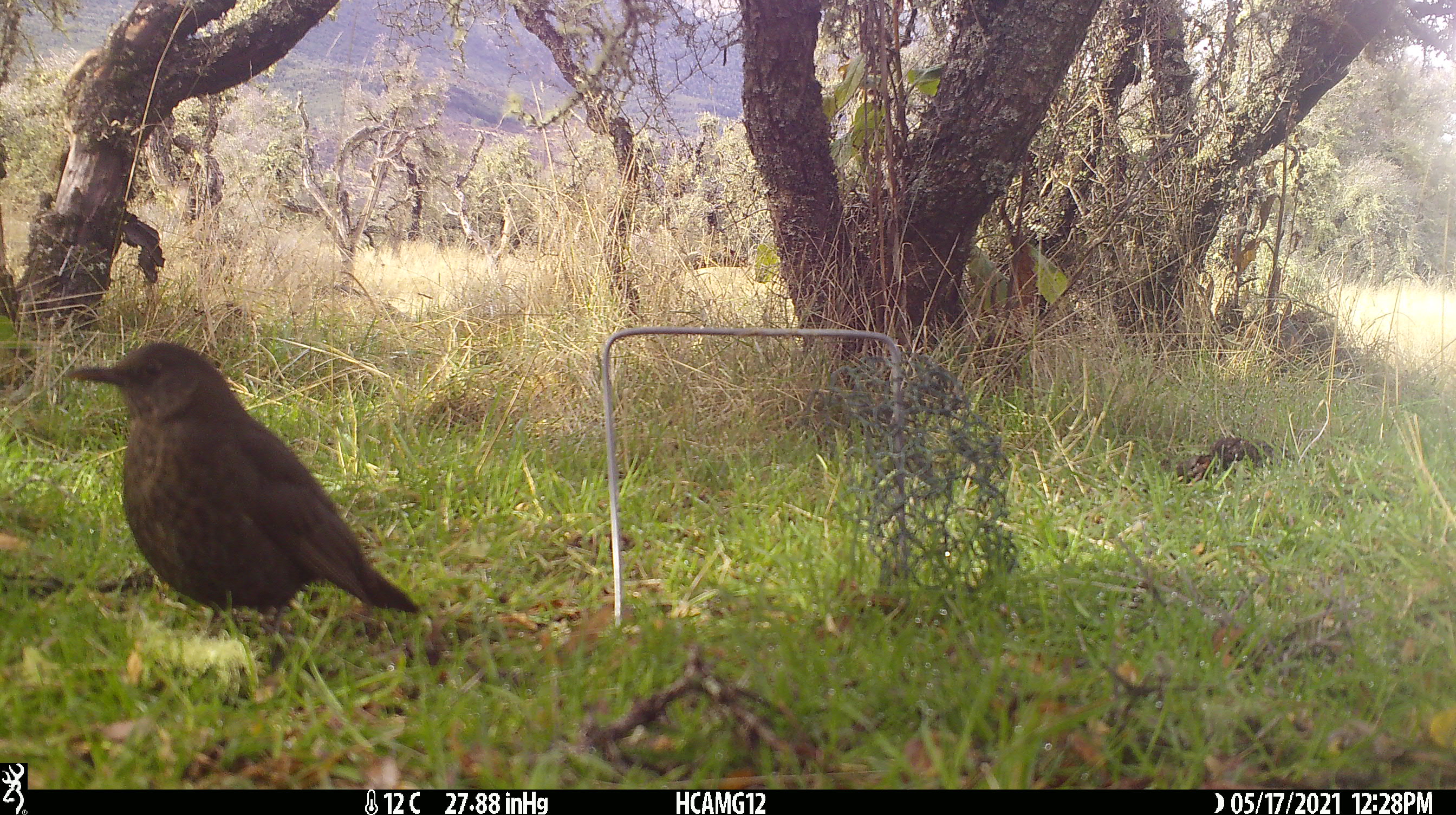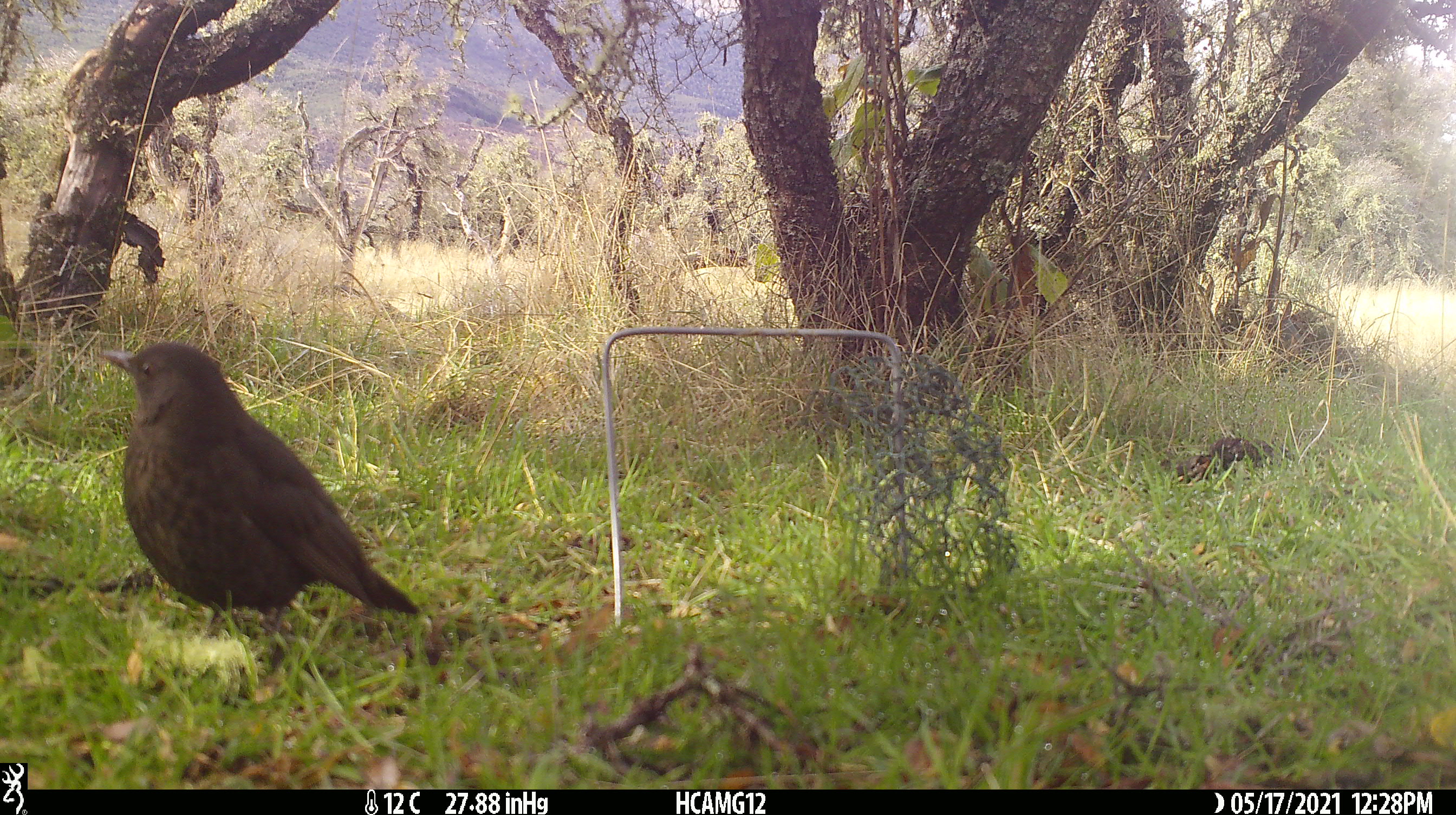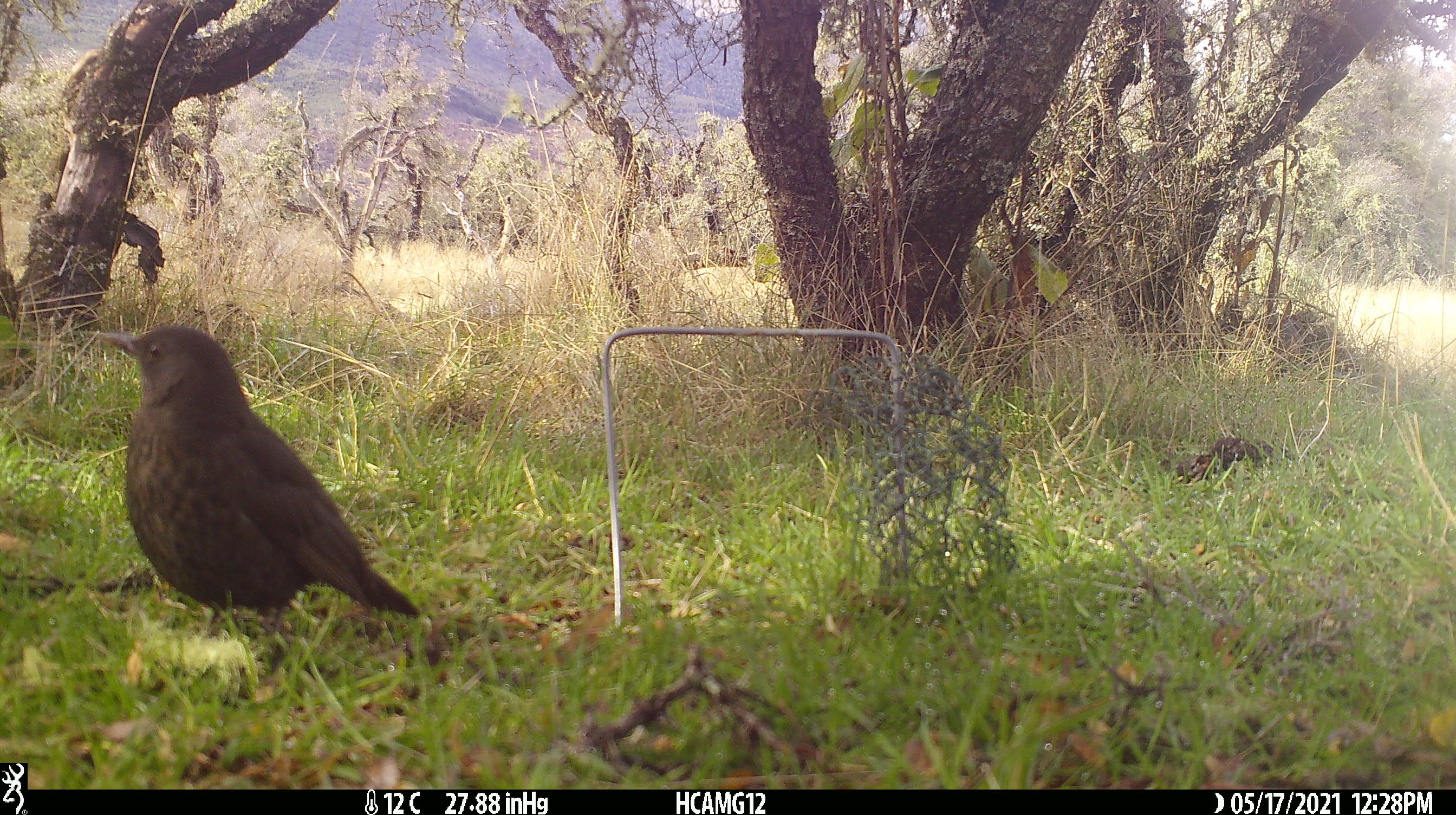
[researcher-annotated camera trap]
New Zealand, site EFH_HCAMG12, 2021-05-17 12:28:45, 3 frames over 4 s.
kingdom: Animalia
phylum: Chordata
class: Aves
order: Passeriformes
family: Turdidae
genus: Turdus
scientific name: Turdus merula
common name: eurasian blackbird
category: blackbird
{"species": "blackbird (eurasian blackbird) (Turdus merula)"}